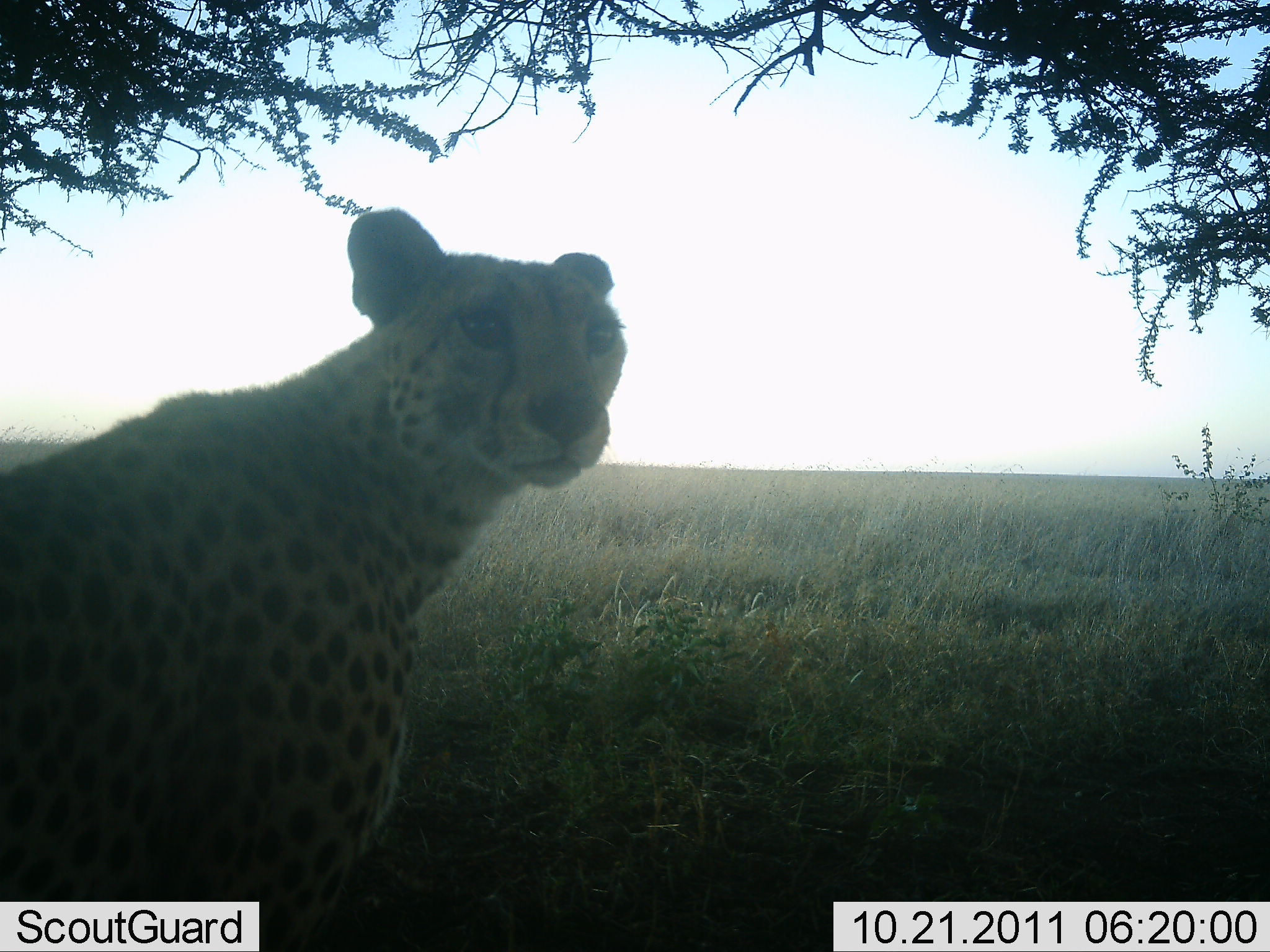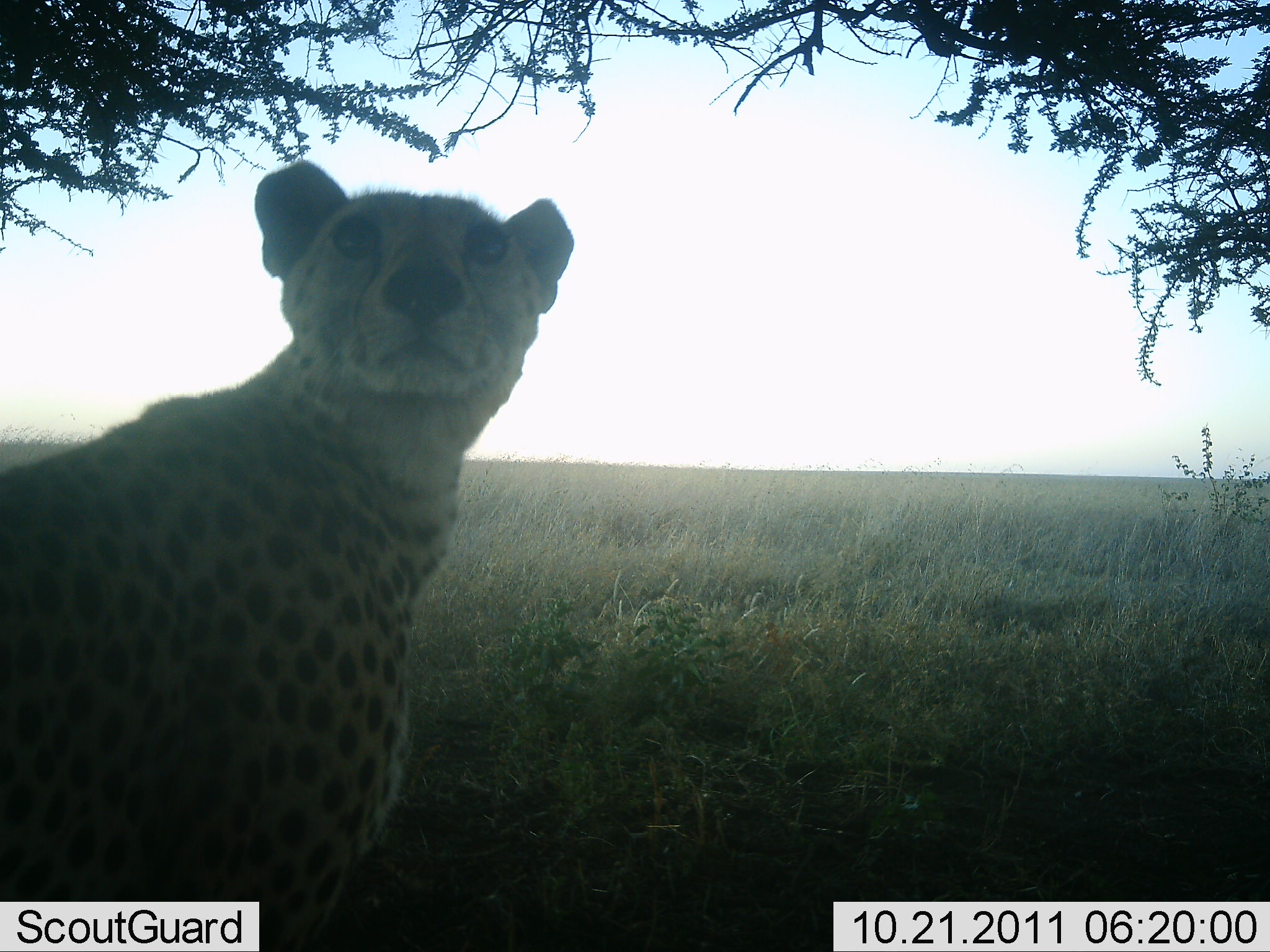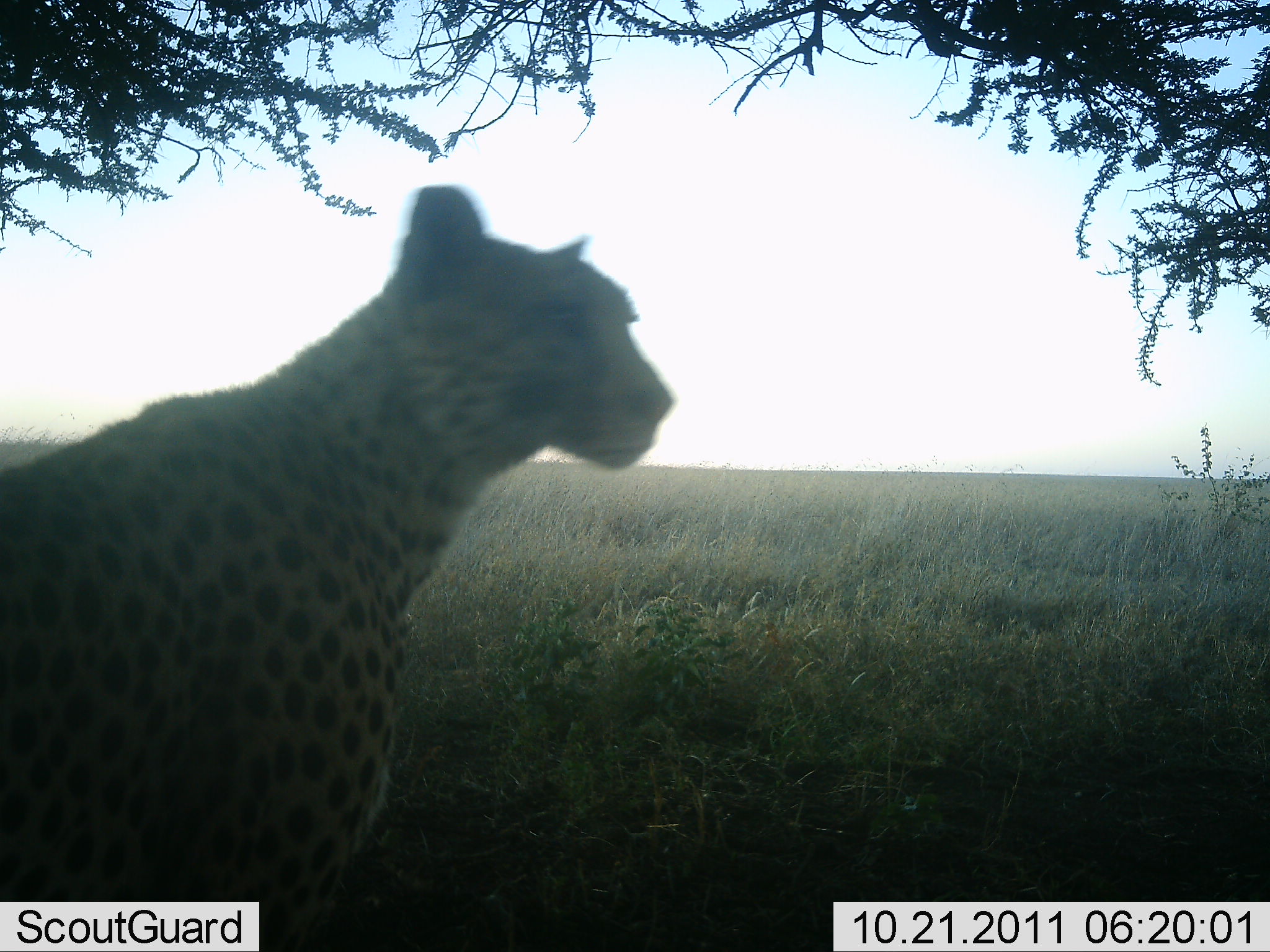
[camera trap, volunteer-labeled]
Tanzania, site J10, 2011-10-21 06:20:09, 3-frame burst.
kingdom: Animalia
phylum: Chordata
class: Mammalia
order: Carnivora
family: Felidae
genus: Acinonyx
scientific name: Acinonyx jubatus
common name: cheetah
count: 1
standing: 58%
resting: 33%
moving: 0%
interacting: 8%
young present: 0%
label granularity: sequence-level